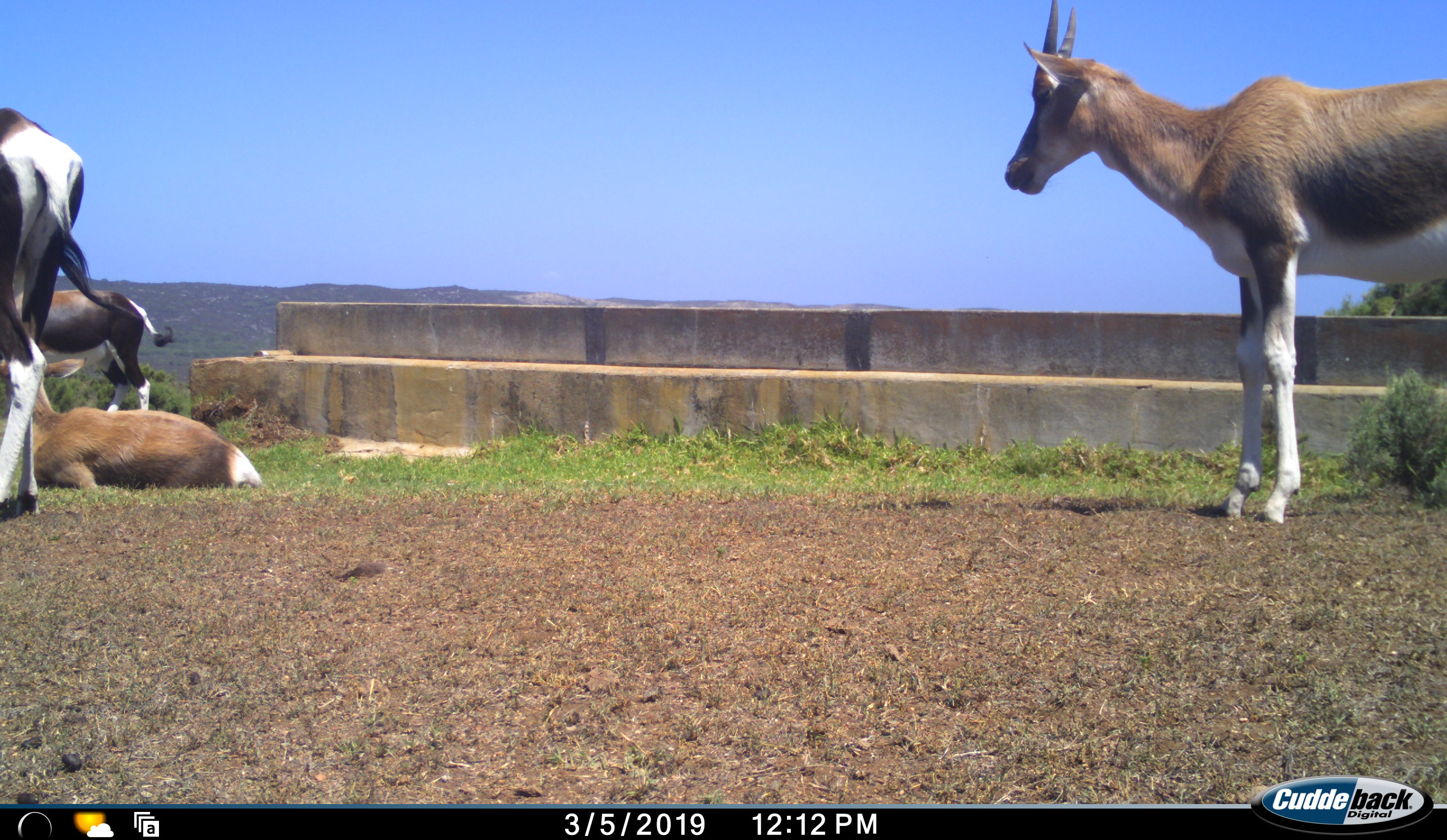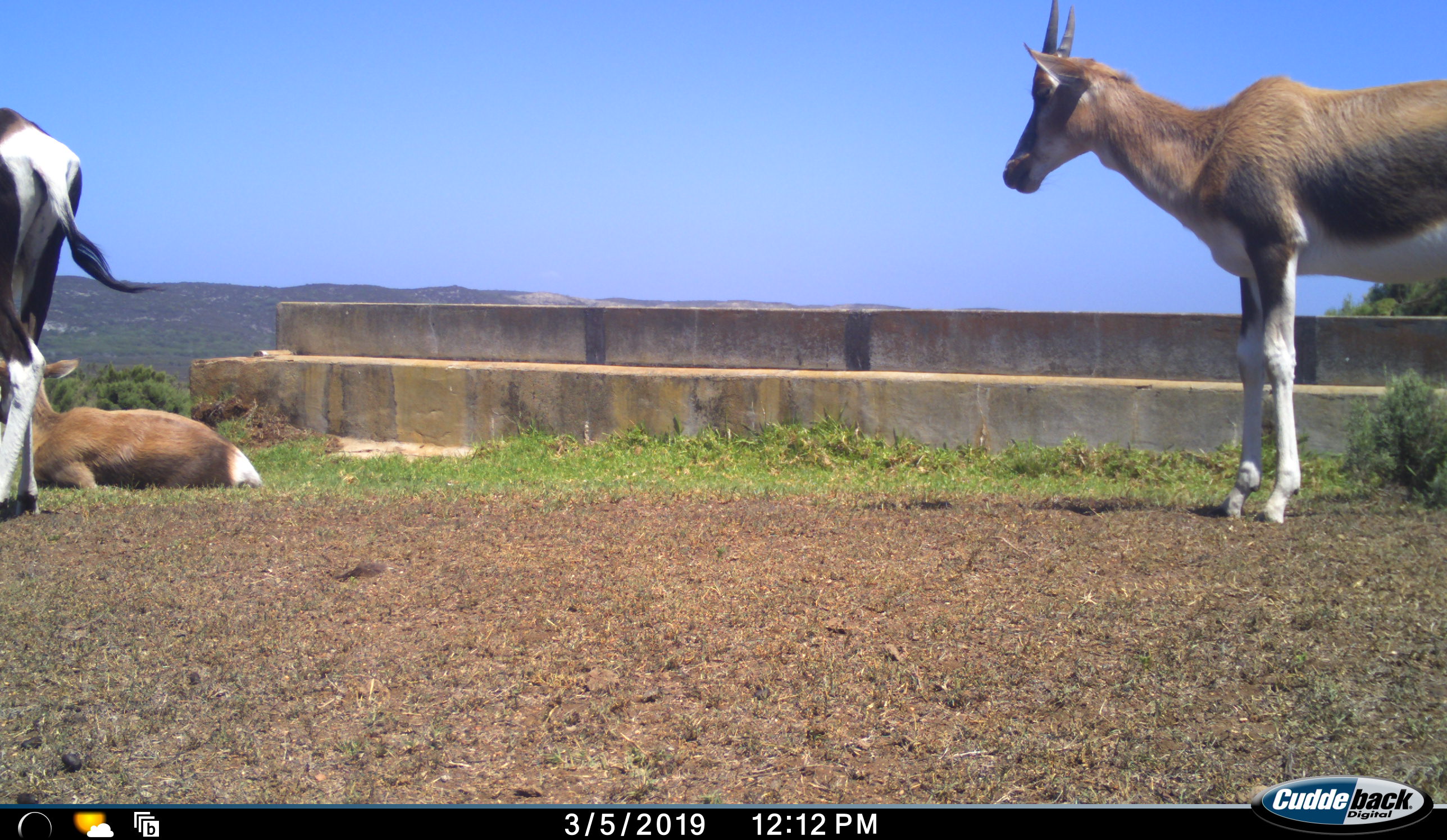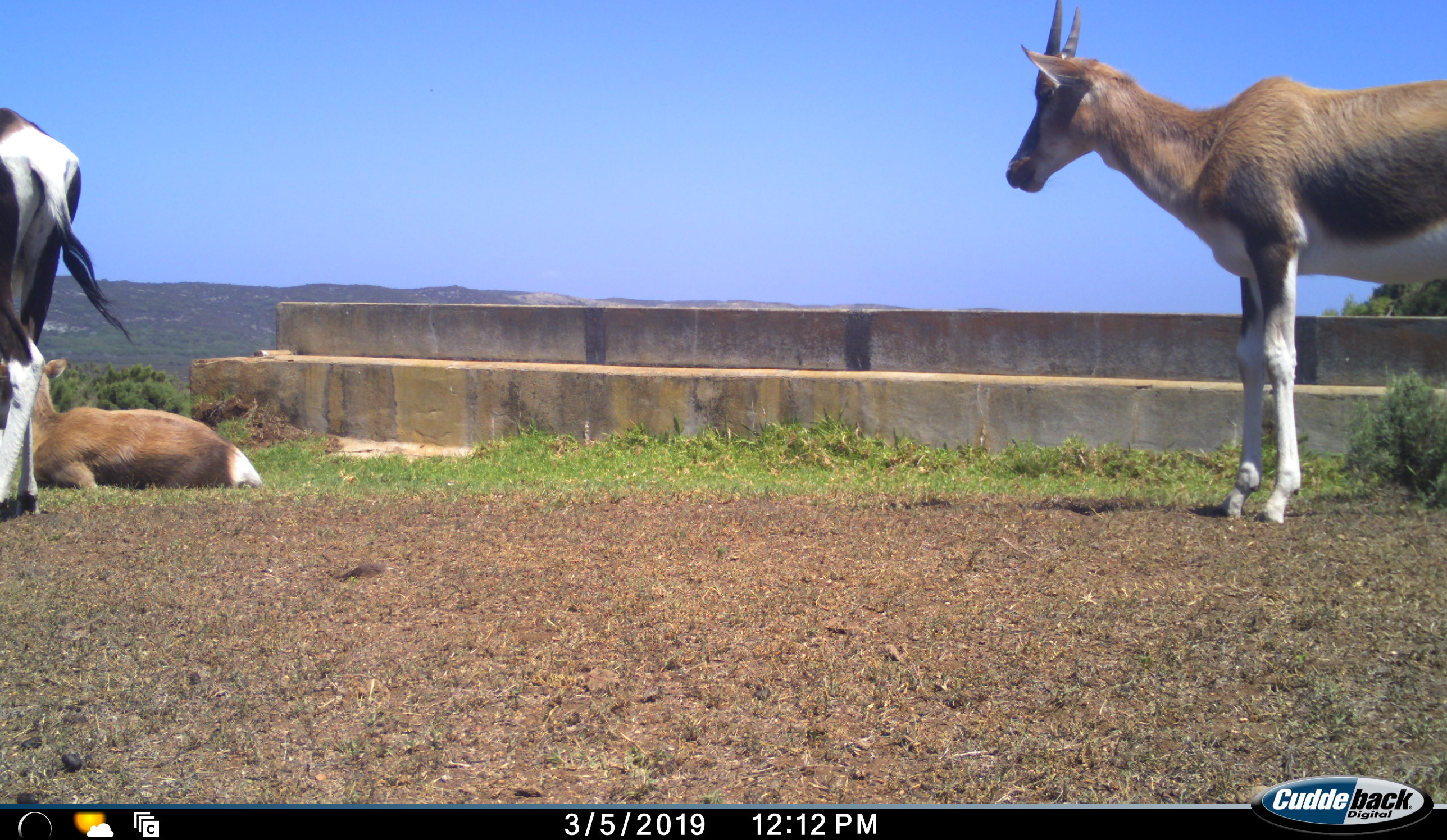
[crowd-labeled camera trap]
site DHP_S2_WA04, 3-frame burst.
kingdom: Animalia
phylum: Chordata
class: Mammalia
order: Artiodactyla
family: Bovidae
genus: Damaliscus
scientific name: Damaliscus pygargus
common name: bontebok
Bontebok (Damaliscus pygargus), count 4. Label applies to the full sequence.